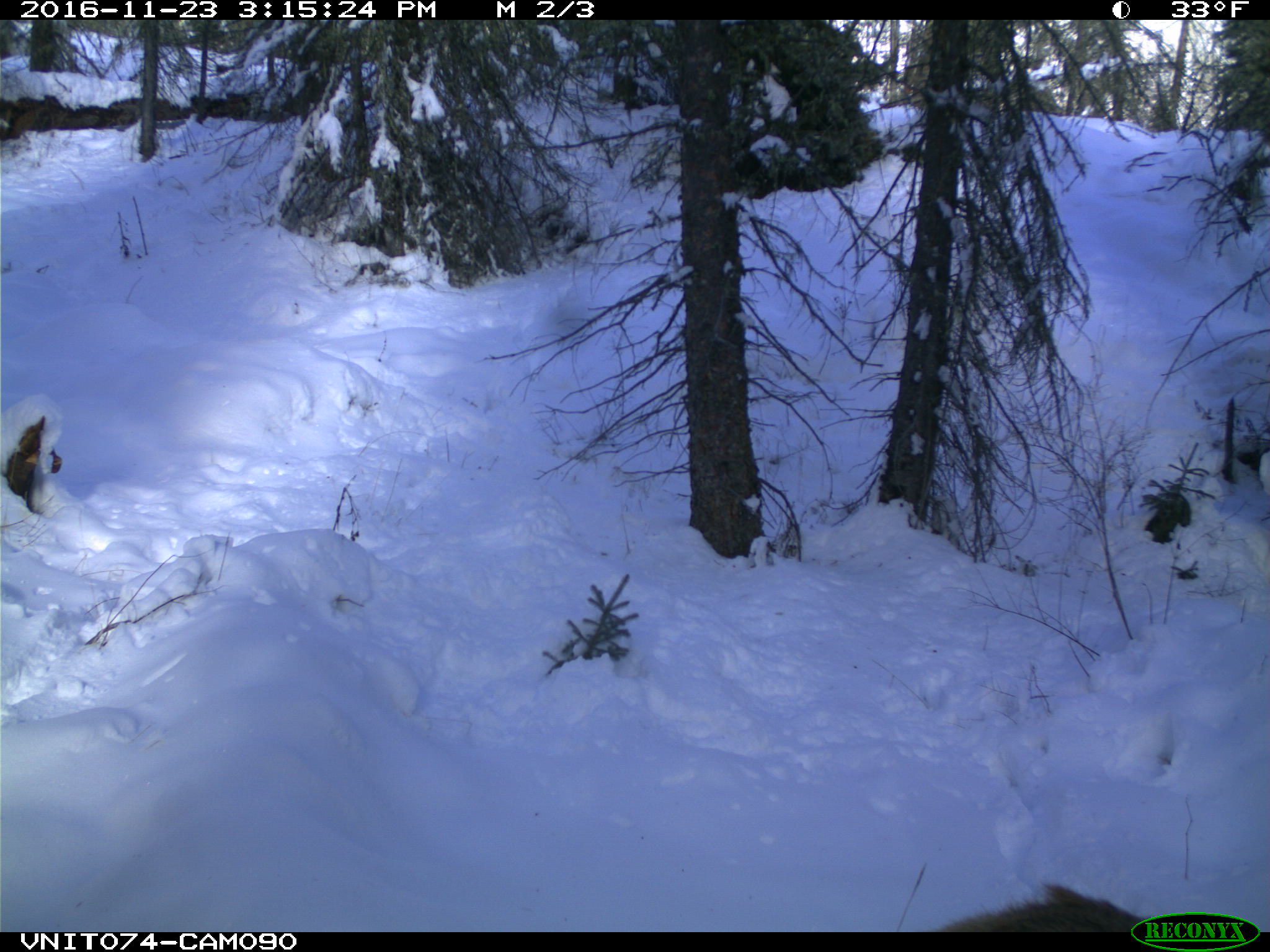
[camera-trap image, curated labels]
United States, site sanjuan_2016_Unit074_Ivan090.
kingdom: Animalia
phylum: Chordata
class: Mammalia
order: Artiodactyla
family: Cervidae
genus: Cervus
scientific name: Cervus elaphus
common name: red deer